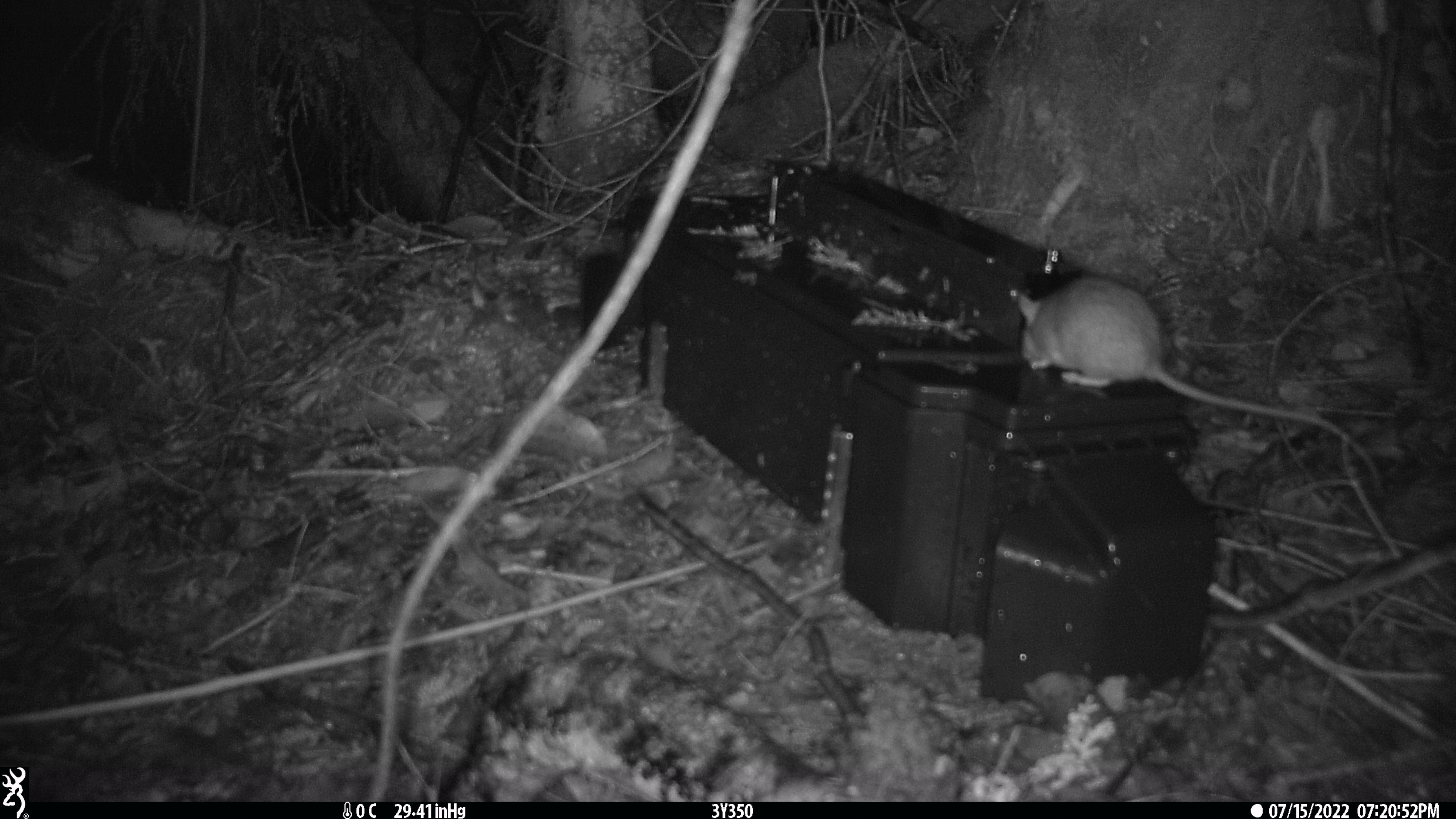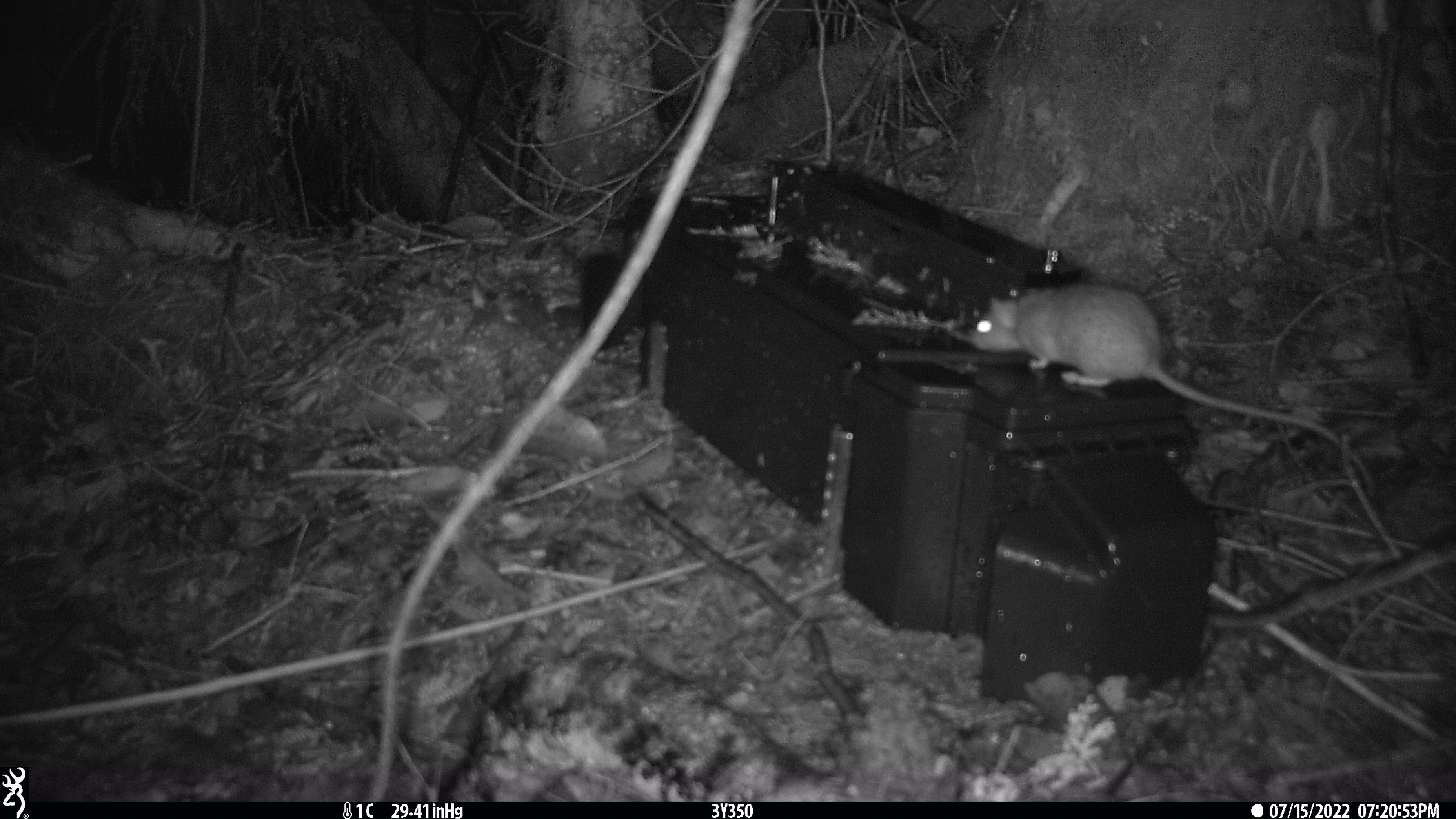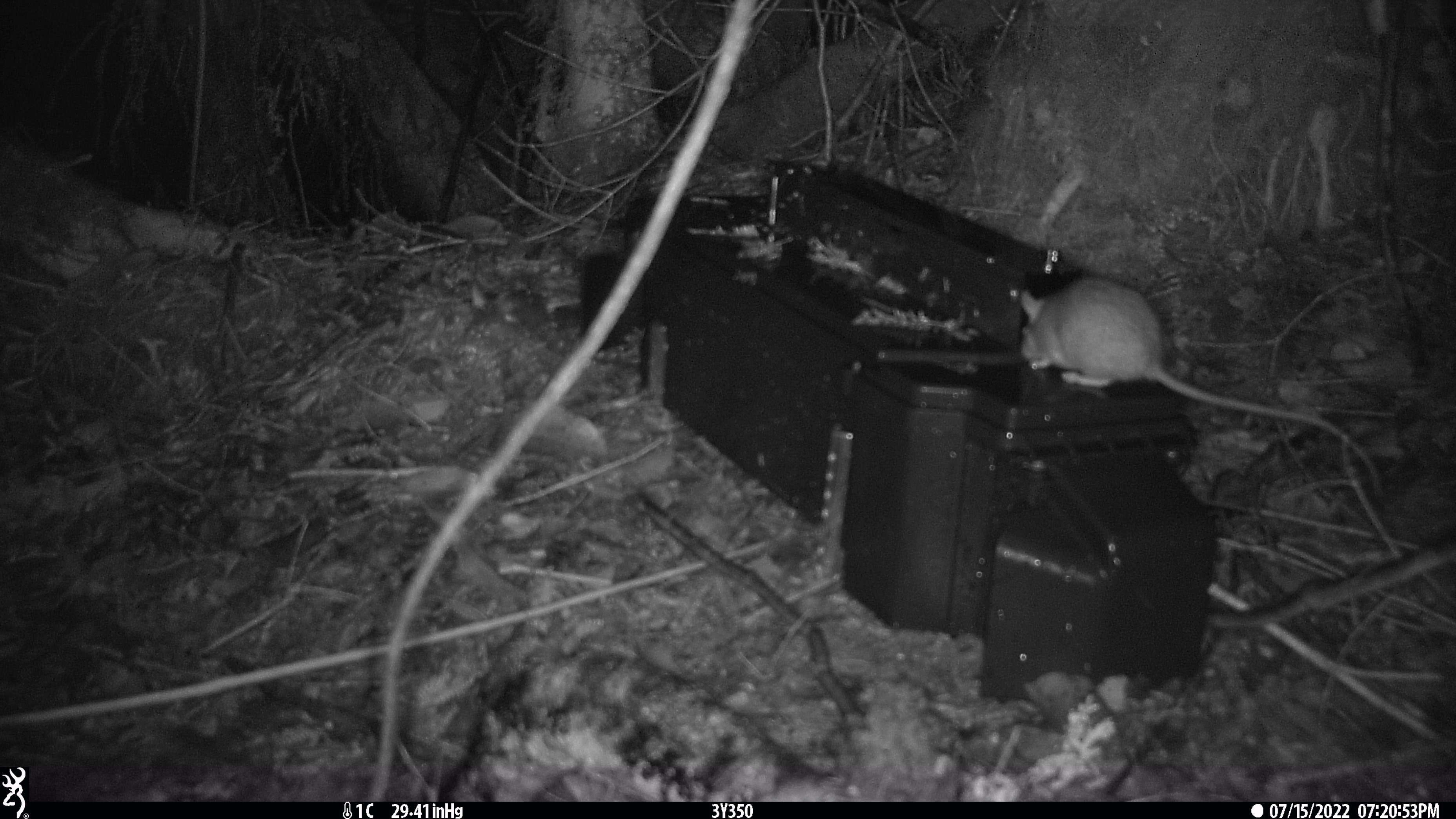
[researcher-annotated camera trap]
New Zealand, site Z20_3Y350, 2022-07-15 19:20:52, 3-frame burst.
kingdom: Animalia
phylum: Chordata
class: Mammalia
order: Rodentia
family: Muridae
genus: Rattus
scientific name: Rattus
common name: rat